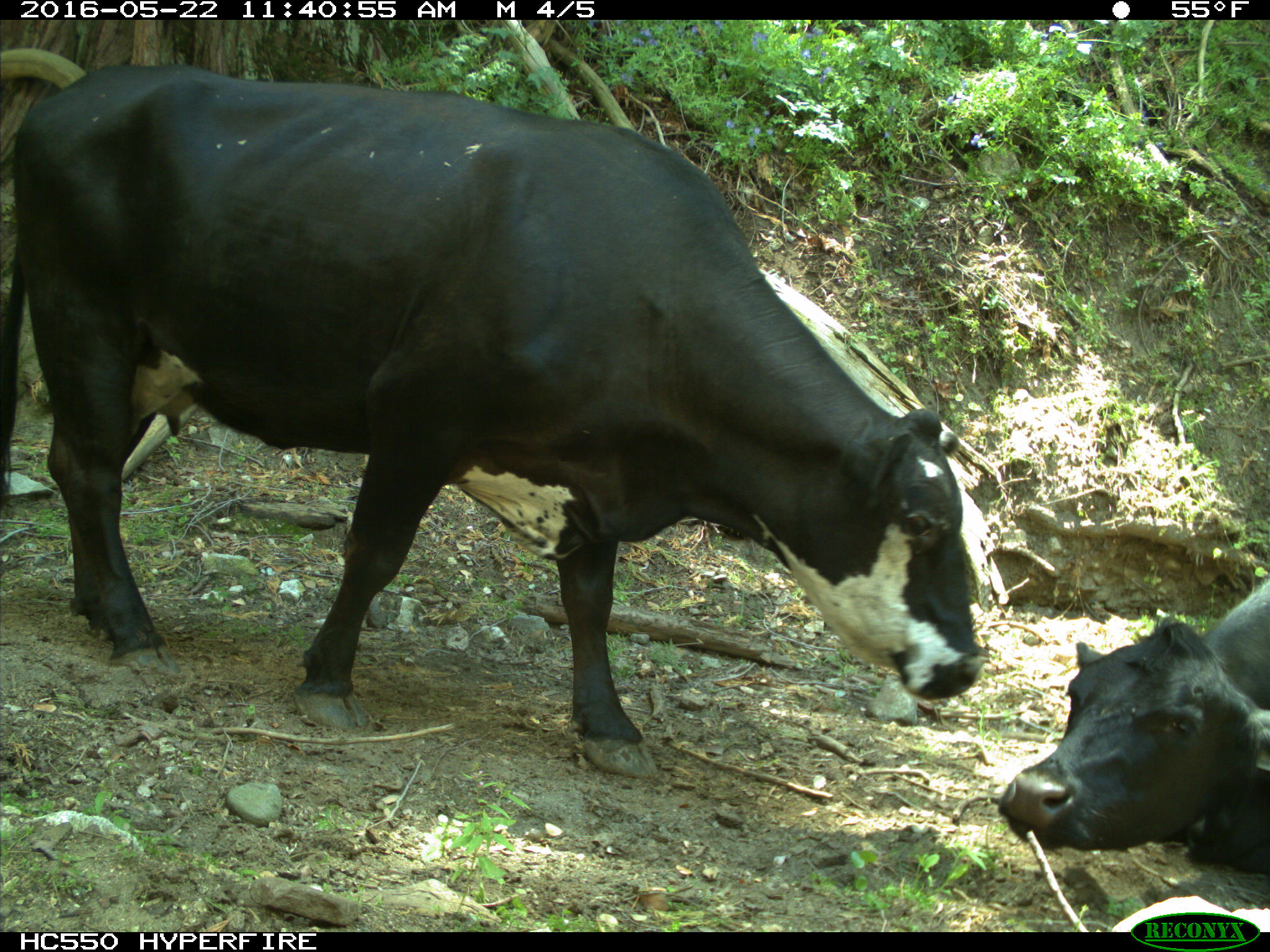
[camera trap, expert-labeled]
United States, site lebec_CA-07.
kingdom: Animalia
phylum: Chordata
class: Mammalia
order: Artiodactyla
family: Bovidae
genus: Bos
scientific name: Bos taurus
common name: domestic cow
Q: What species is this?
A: Bos taurus (domestic cow).